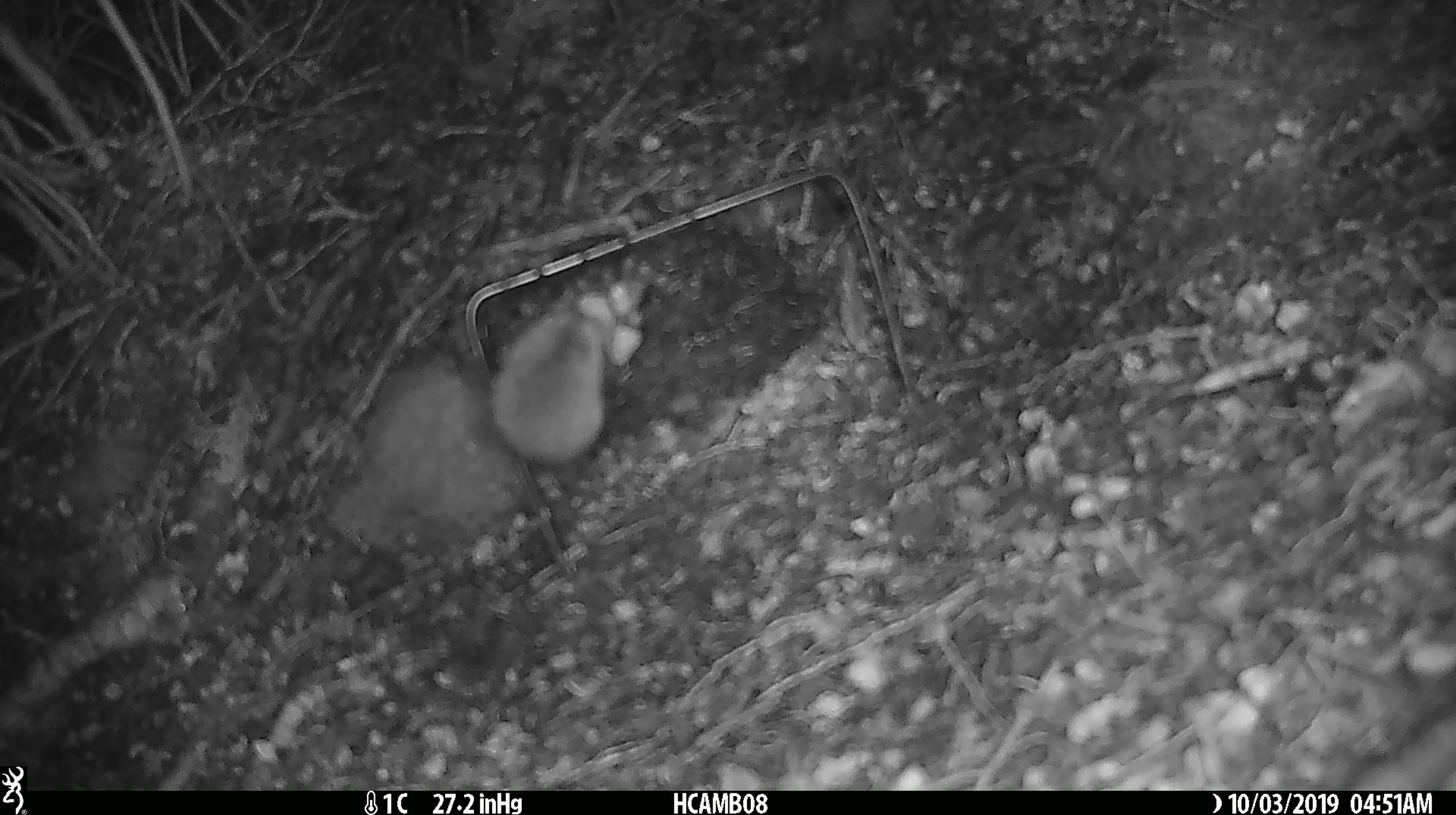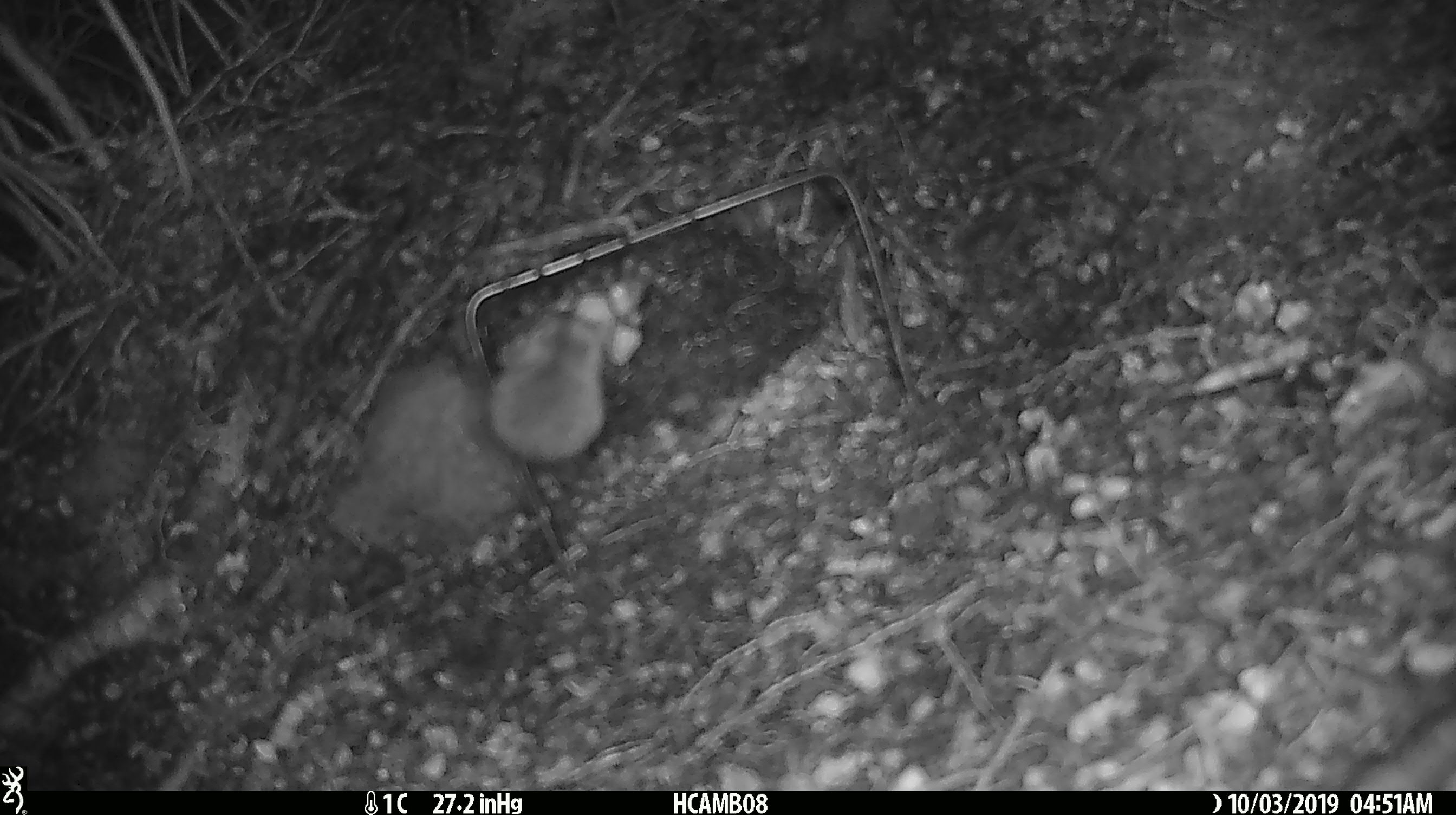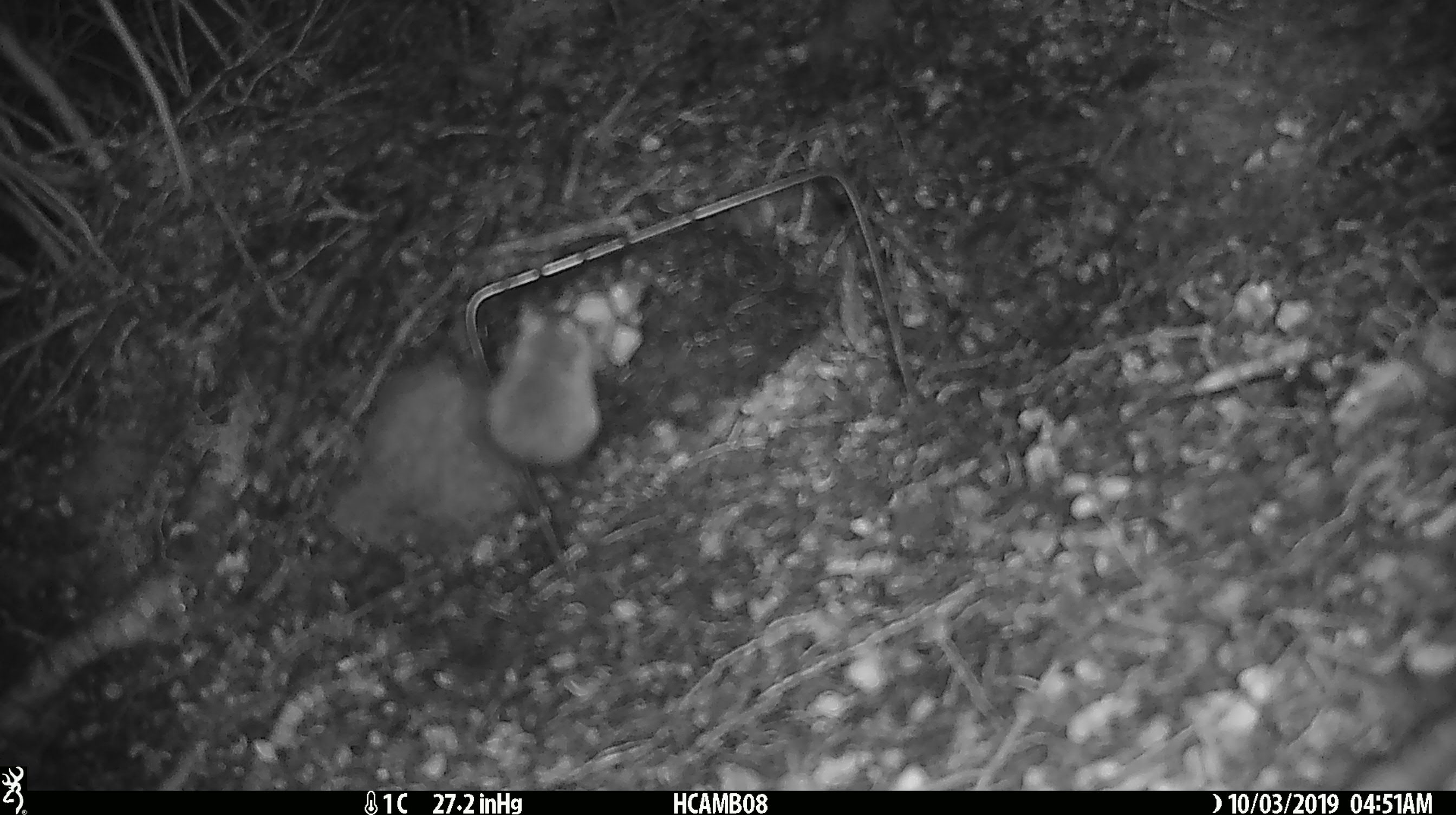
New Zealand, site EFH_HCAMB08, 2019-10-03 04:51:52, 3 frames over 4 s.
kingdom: Animalia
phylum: Chordata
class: Mammalia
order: Rodentia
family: Muridae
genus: Mus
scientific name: Mus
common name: mouse